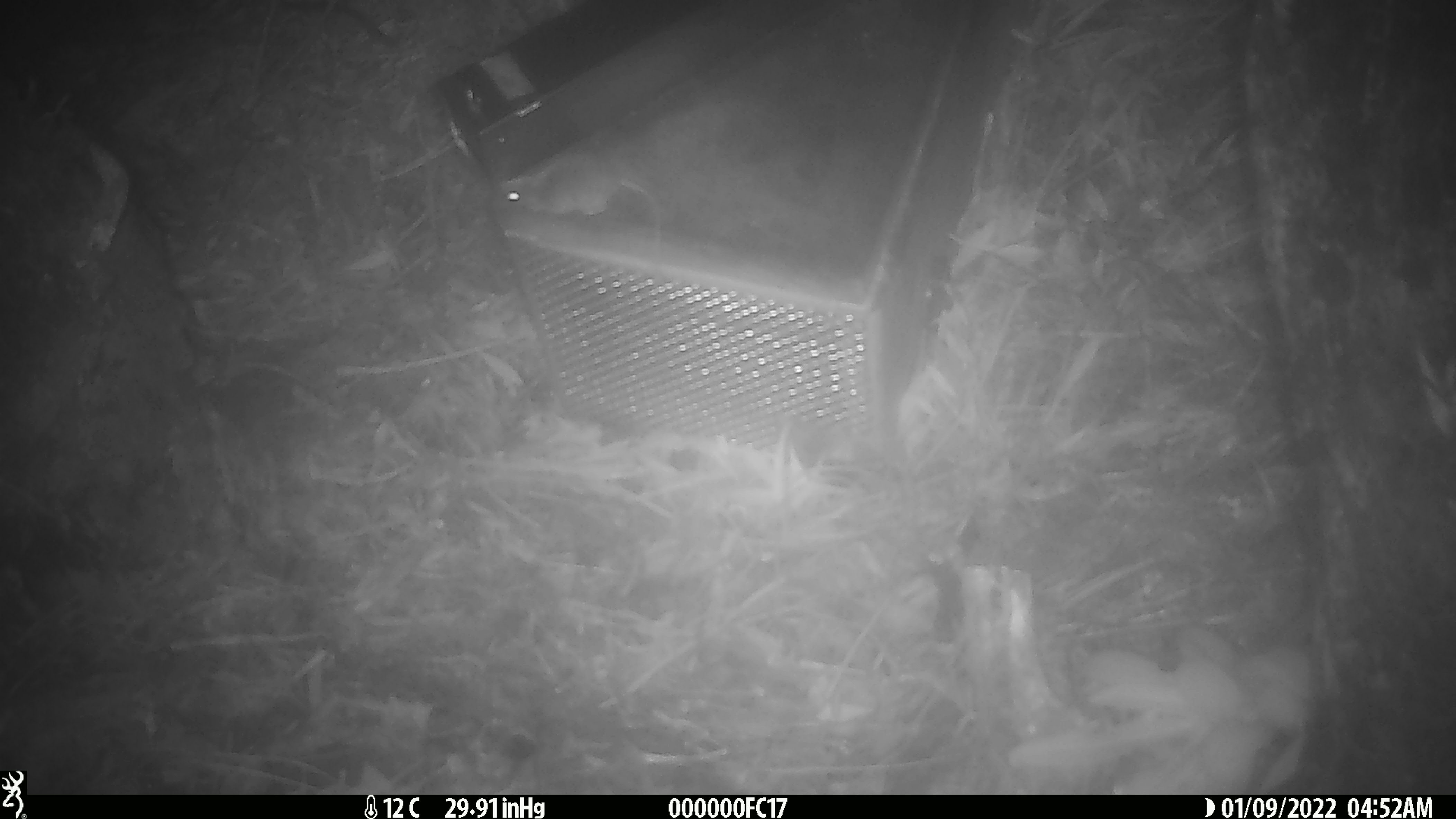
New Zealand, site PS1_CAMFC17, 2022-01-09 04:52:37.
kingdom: Animalia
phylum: Chordata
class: Mammalia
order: Rodentia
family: Muridae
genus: Mus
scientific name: Mus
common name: mouse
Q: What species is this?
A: Mouse (Mus).